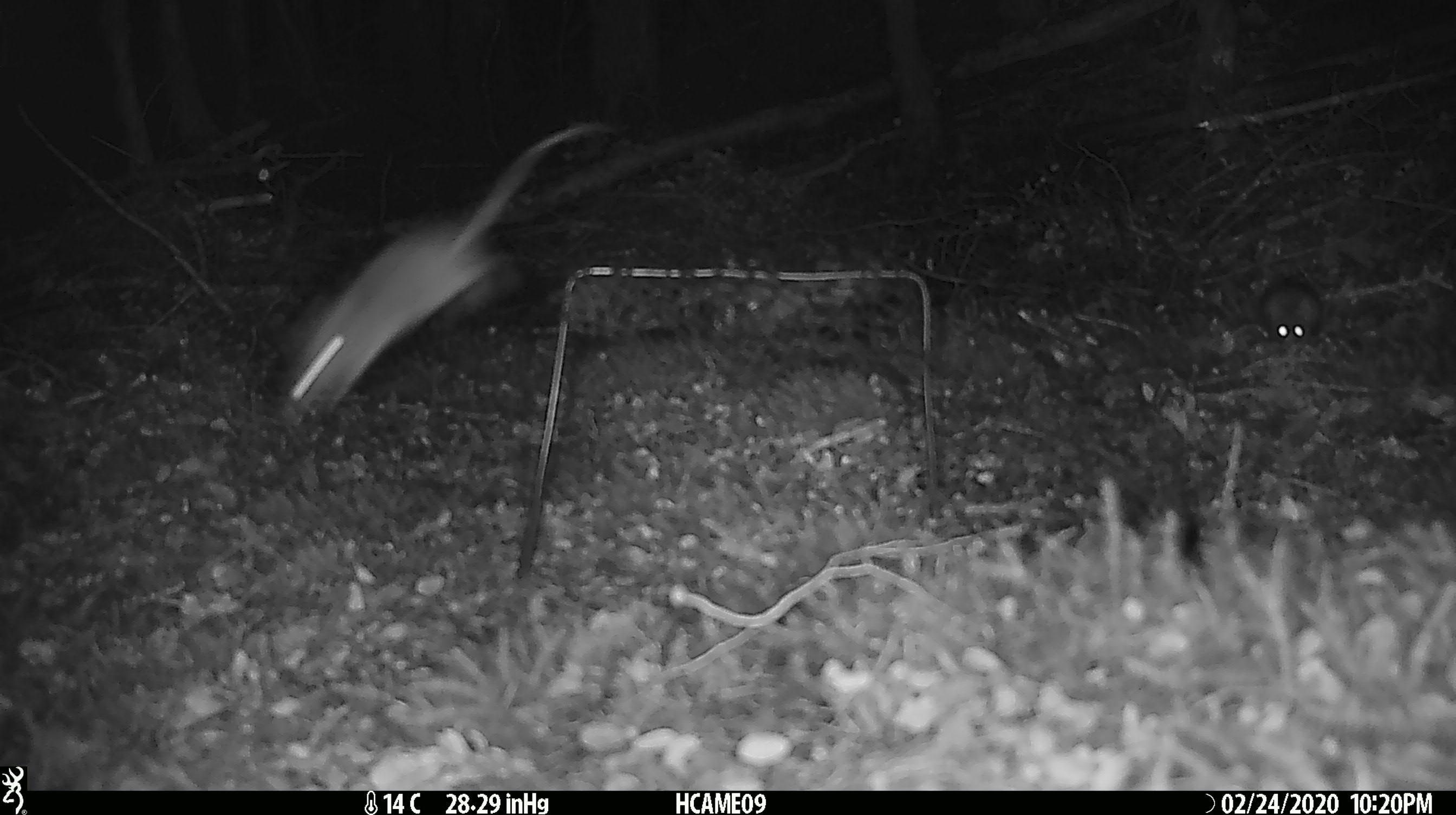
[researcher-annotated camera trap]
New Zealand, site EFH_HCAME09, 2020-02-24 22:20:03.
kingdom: Animalia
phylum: Chordata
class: Mammalia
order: Rodentia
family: Muridae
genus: Mus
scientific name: Mus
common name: mouse